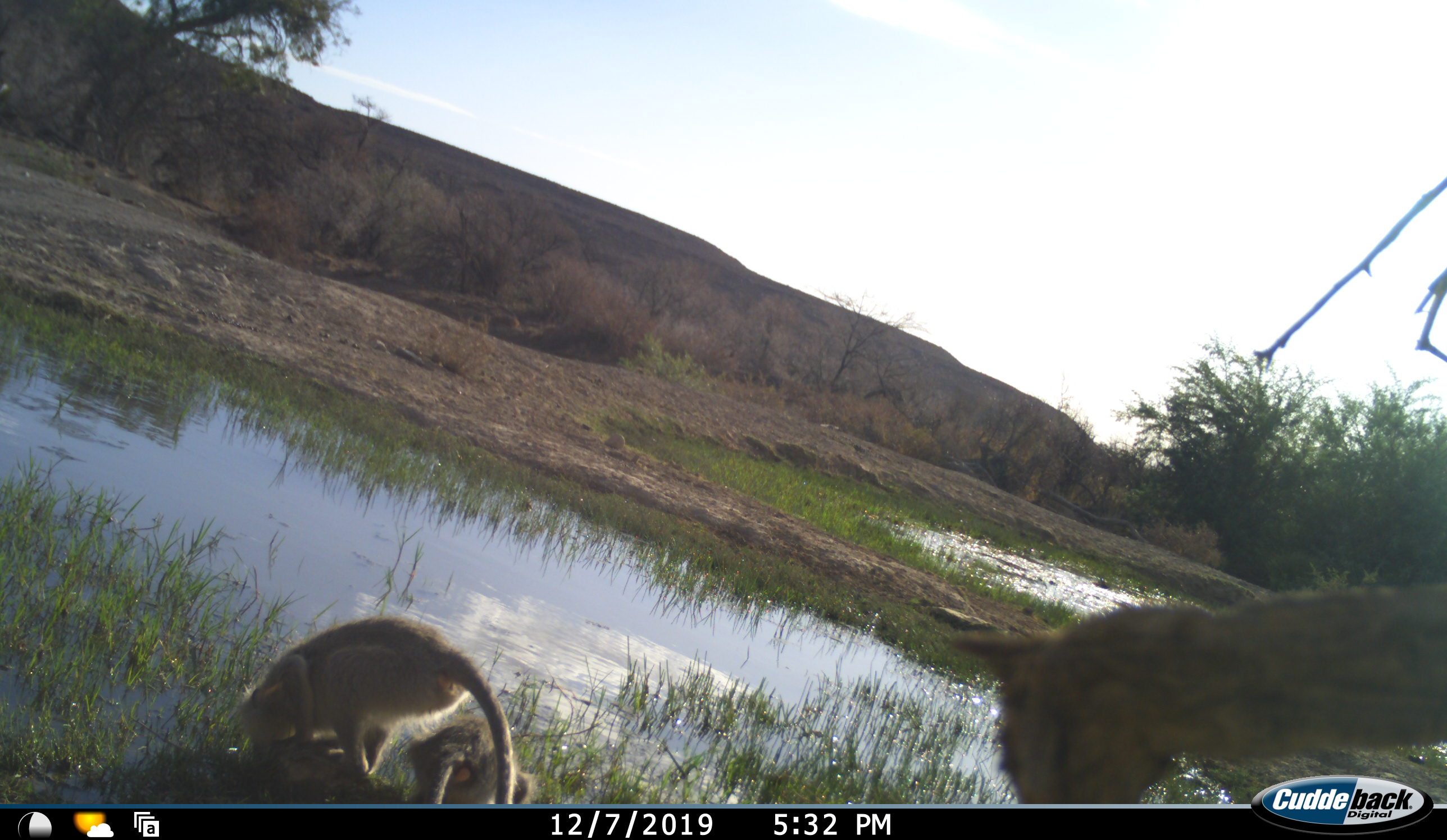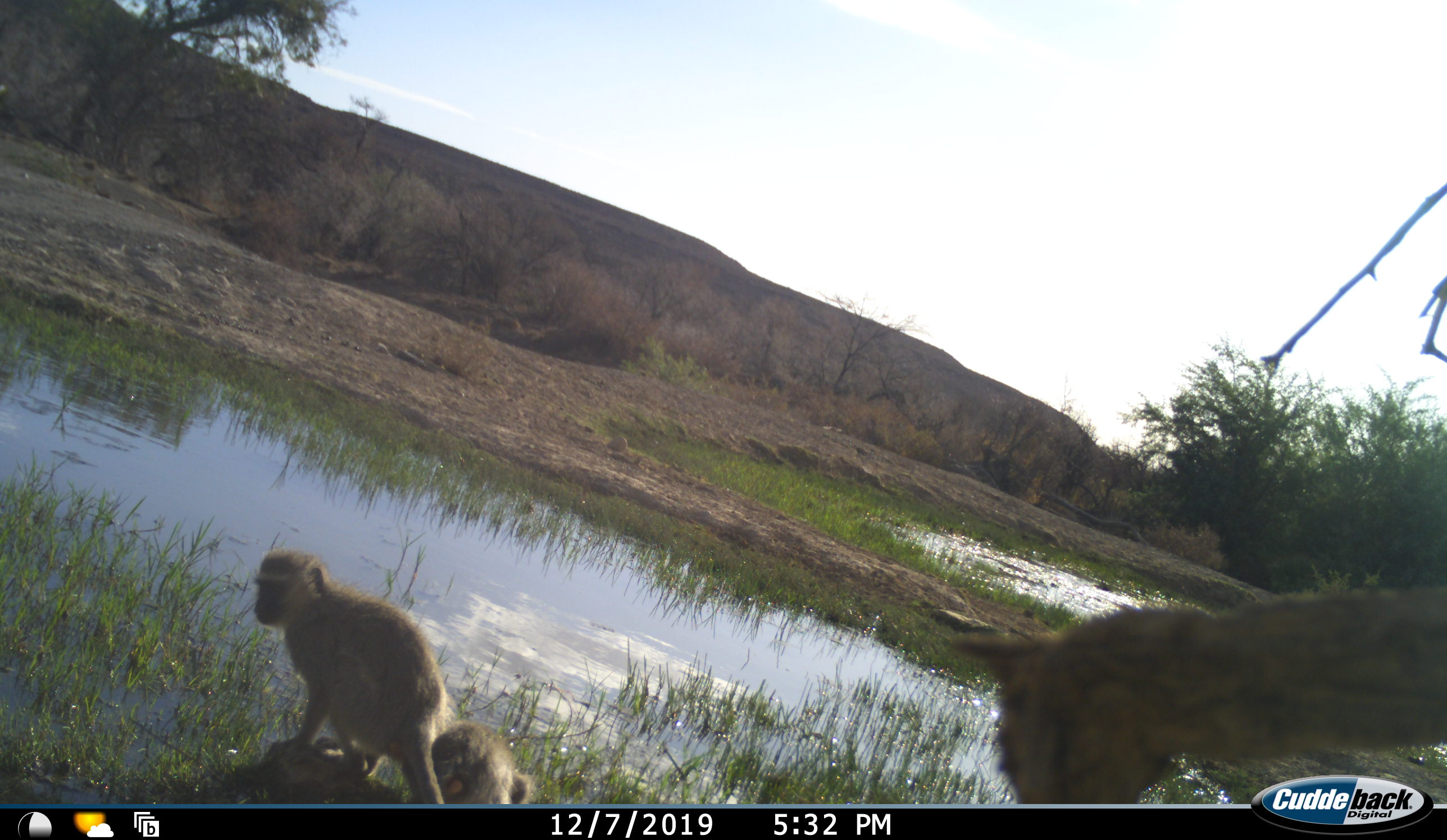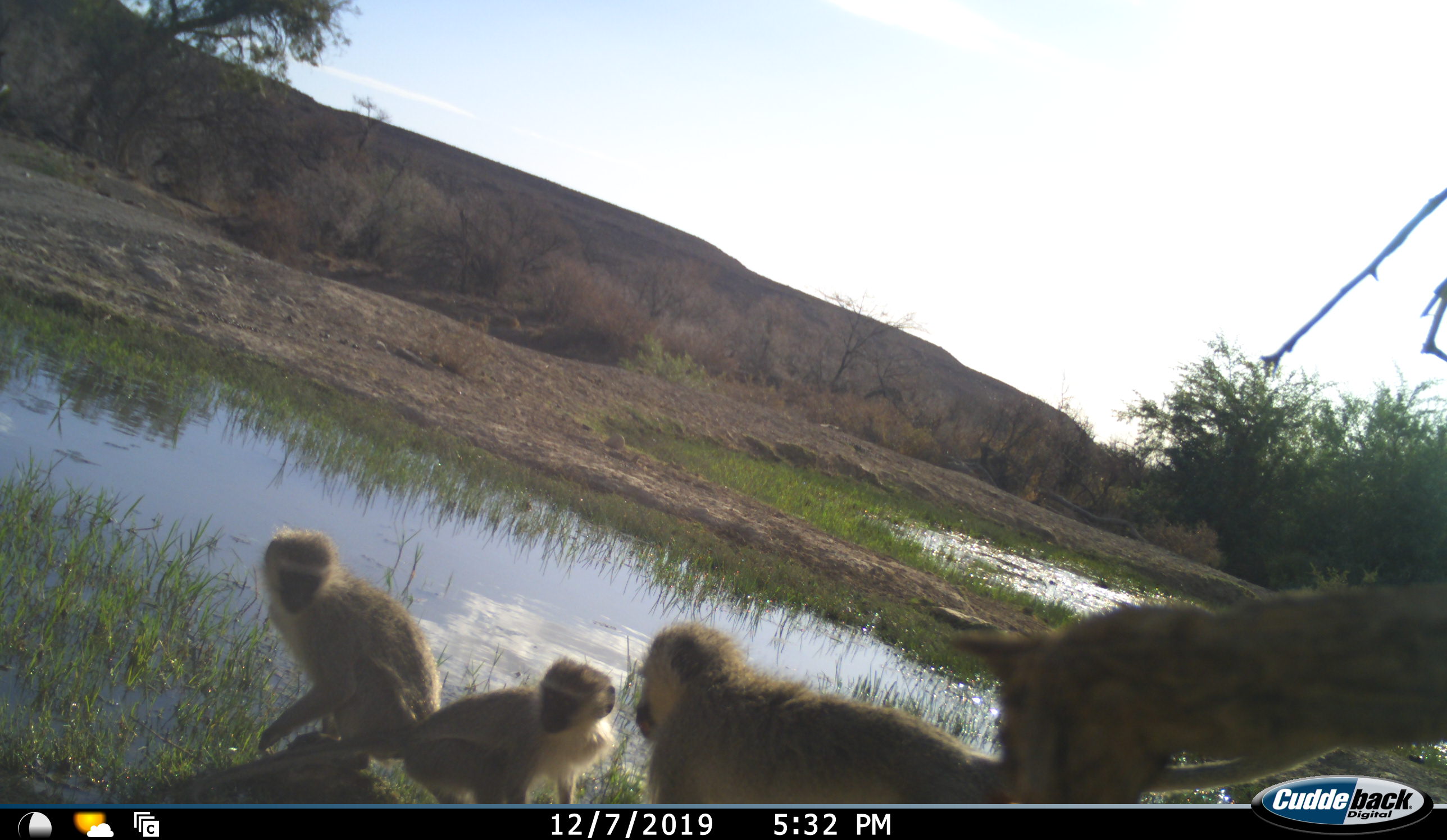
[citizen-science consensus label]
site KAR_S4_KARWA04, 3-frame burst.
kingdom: Animalia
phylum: Chordata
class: Mammalia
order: Primates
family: Cercopithecidae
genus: Chlorocebus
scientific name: Chlorocebus pygerythrus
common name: vervet monkey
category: monkeyvervet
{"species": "monkeyvervet (vervet monkey) (Chlorocebus pygerythrus)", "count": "3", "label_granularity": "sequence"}